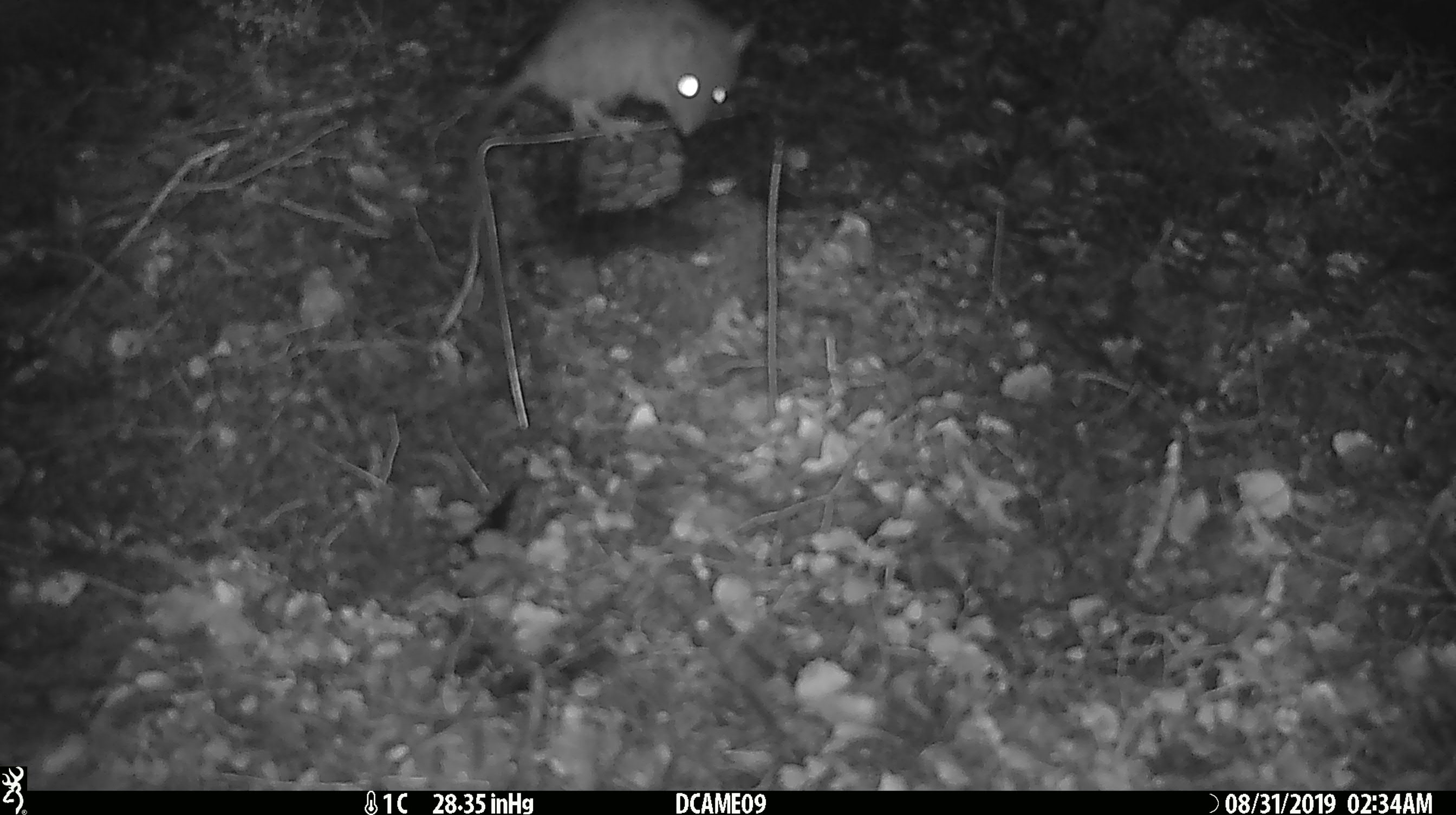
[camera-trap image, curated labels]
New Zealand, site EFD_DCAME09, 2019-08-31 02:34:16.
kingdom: Animalia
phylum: Chordata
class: Mammalia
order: Rodentia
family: Muridae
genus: Rattus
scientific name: Rattus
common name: rat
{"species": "rat (Rattus)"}